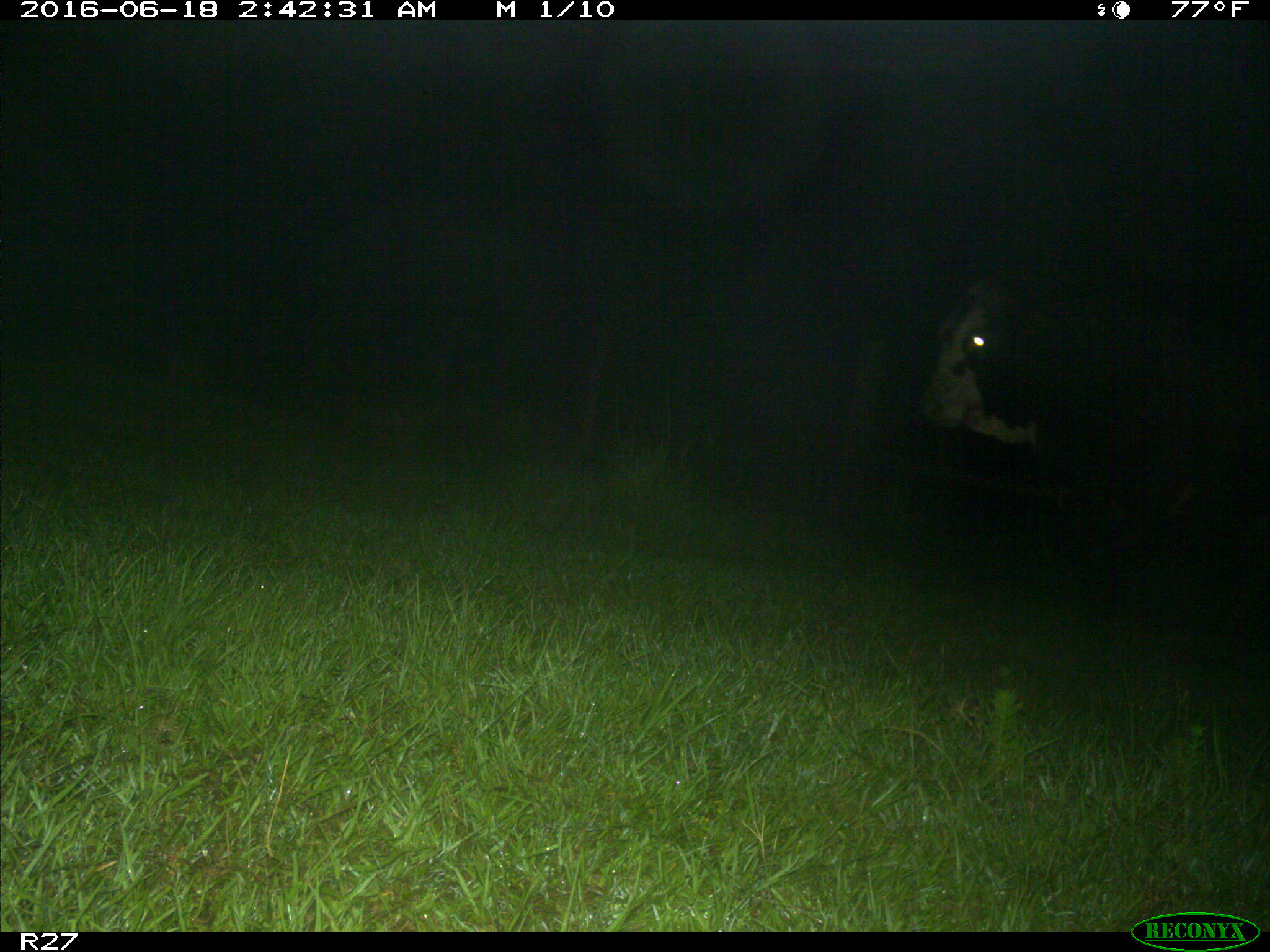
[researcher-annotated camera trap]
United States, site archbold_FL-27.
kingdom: Animalia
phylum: Chordata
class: Mammalia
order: Artiodactyla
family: Bovidae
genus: Bos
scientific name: Bos taurus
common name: domestic cow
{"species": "Bos taurus (domestic cow)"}